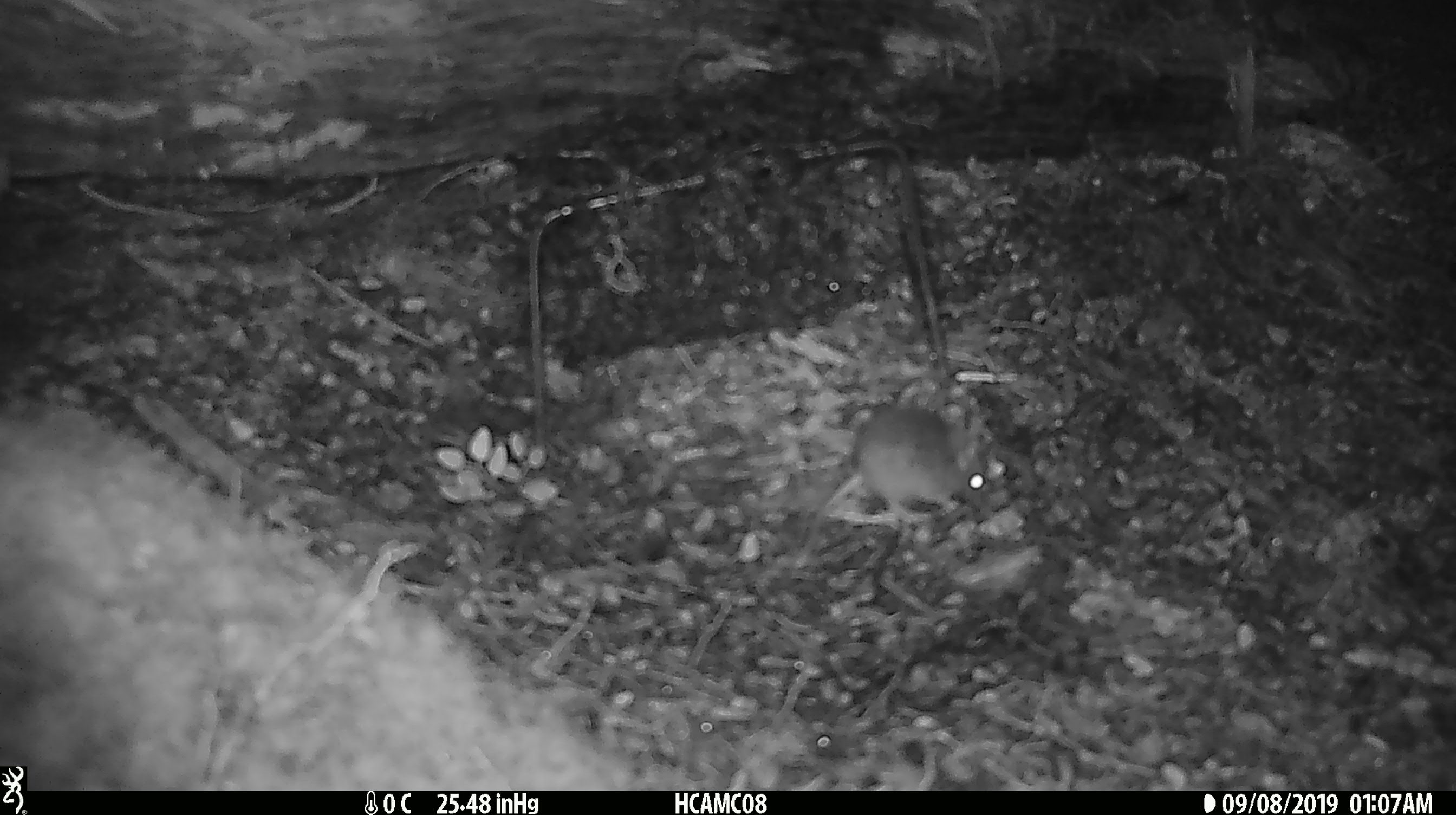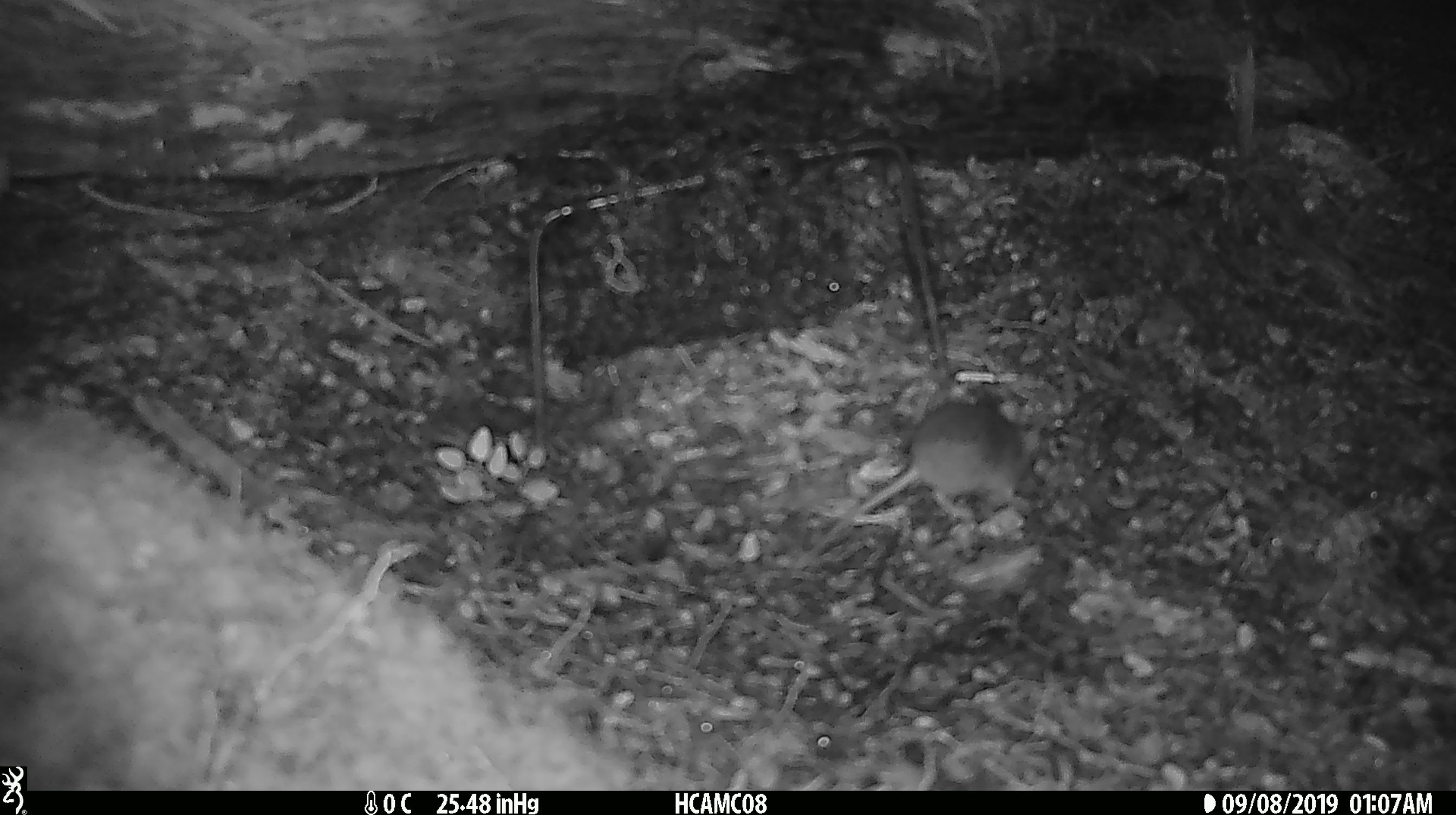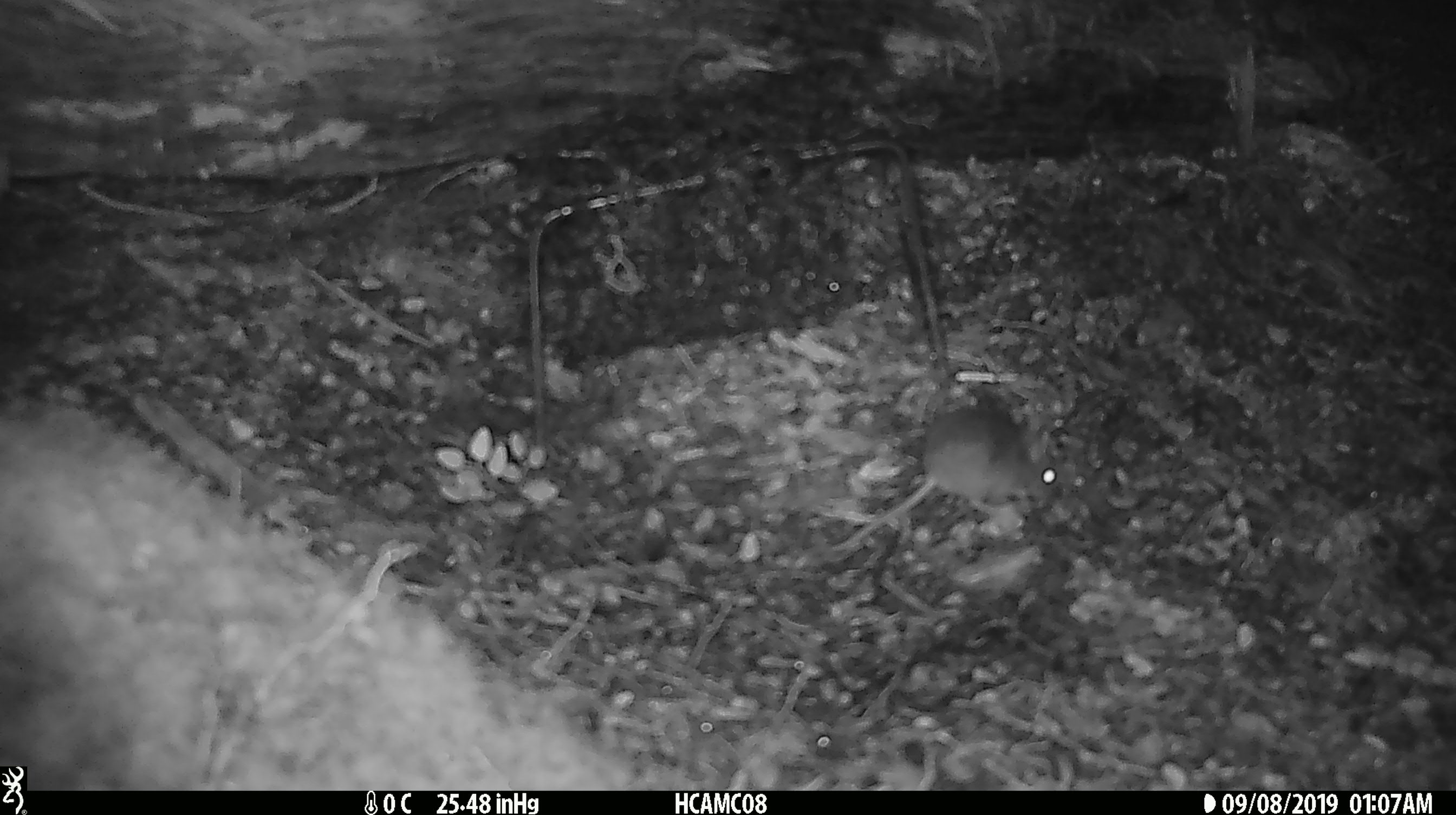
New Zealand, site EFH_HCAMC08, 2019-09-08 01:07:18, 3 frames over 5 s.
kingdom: Animalia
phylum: Chordata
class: Mammalia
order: Rodentia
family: Muridae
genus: Mus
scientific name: Mus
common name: mouse